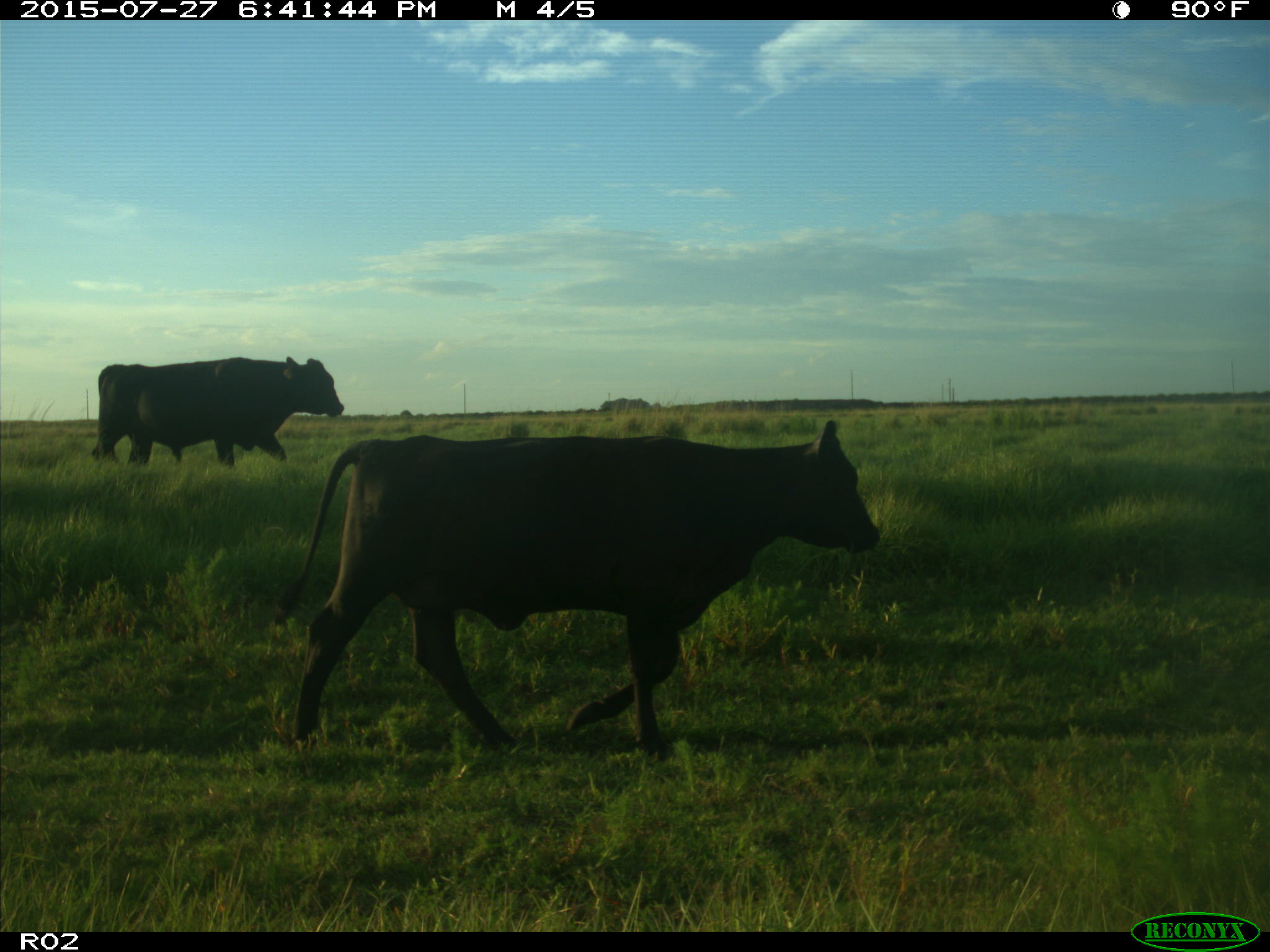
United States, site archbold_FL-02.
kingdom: Animalia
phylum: Chordata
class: Mammalia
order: Artiodactyla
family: Bovidae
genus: Bos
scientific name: Bos taurus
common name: domestic cow